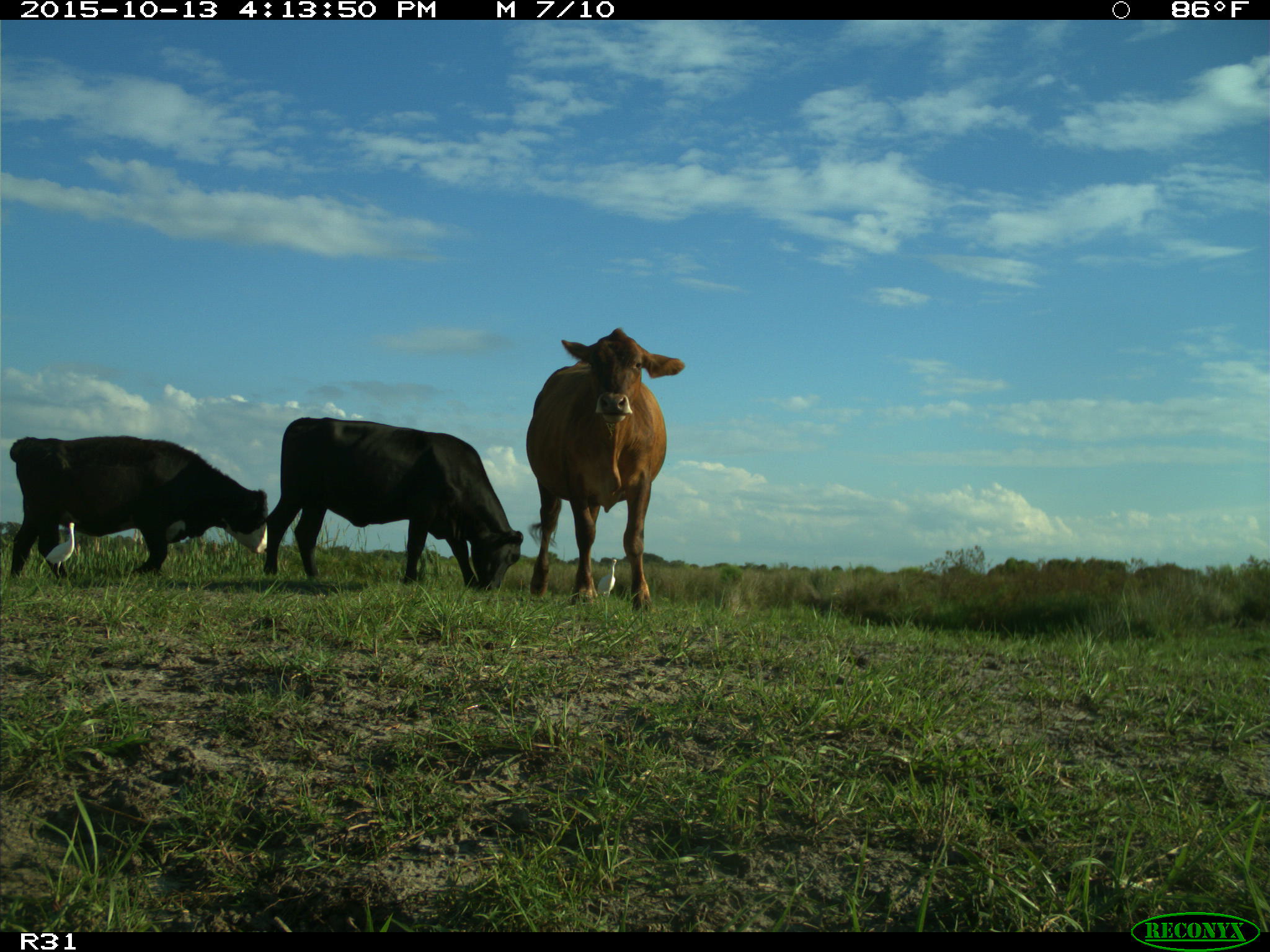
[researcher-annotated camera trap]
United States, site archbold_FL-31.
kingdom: Animalia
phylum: Chordata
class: Mammalia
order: Artiodactyla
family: Bovidae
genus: Bos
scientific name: Bos taurus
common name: domestic cow